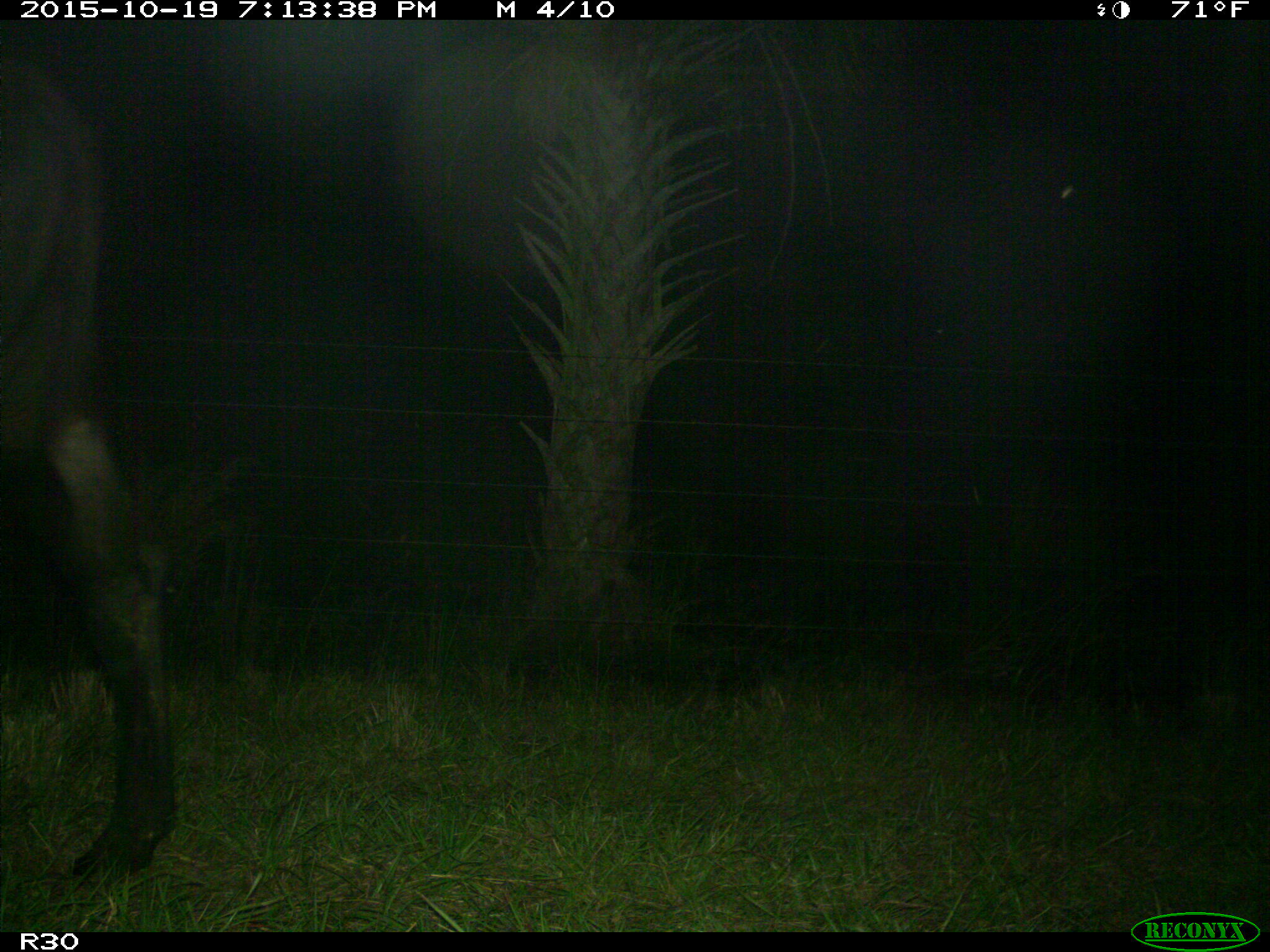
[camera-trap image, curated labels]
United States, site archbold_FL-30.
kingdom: Animalia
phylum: Chordata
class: Mammalia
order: Artiodactyla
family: Bovidae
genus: Bos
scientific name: Bos taurus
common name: domestic cow